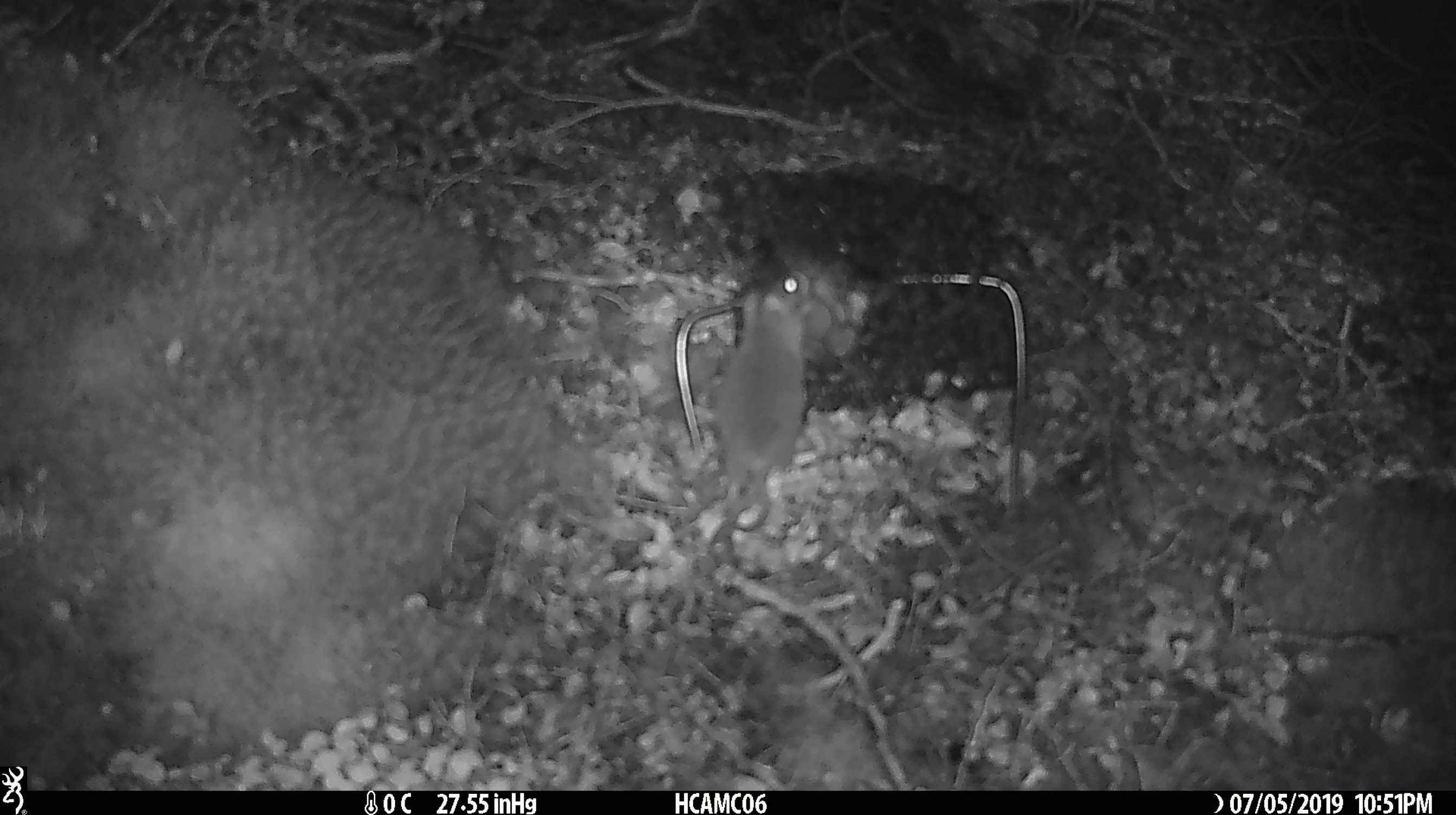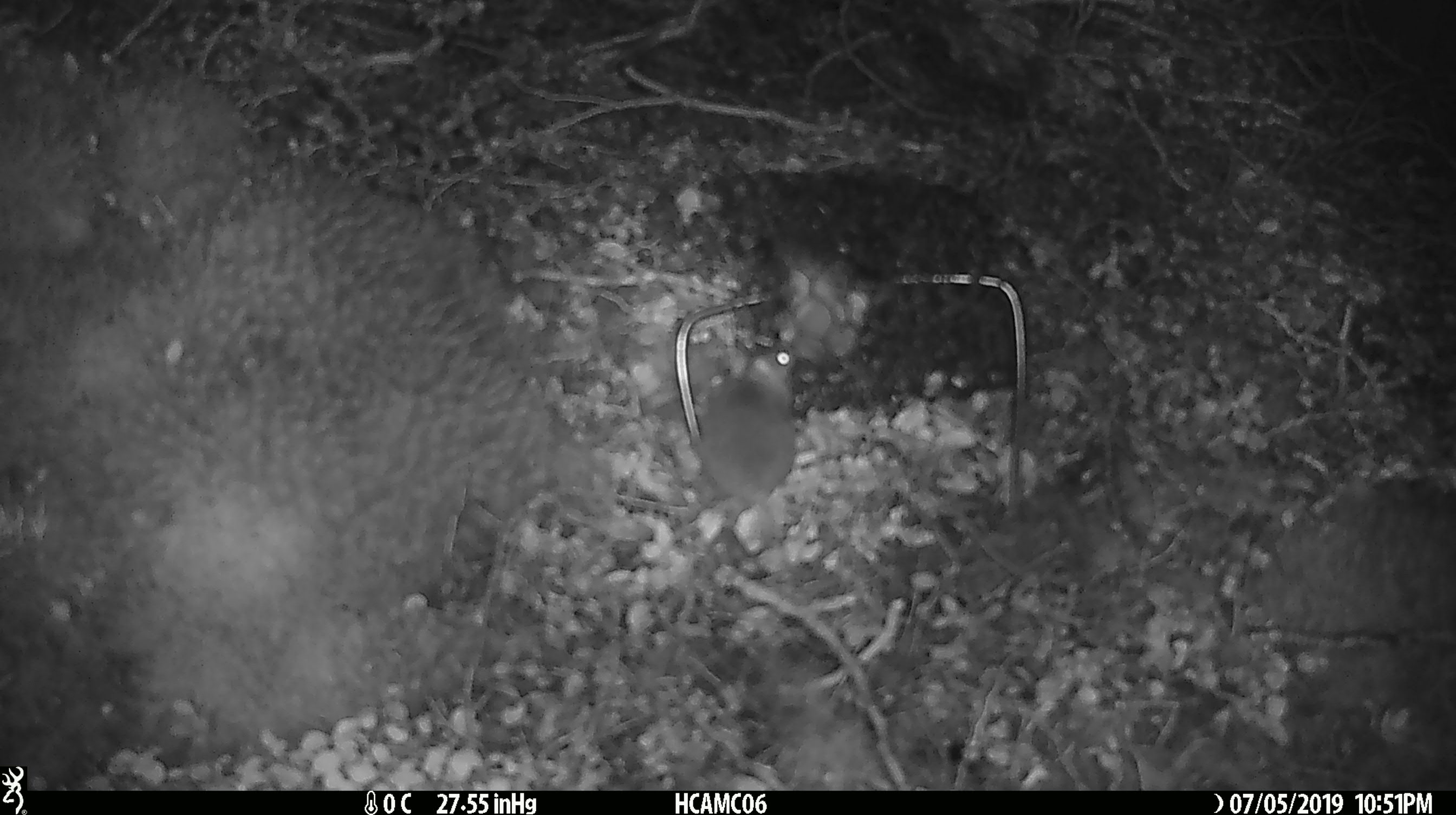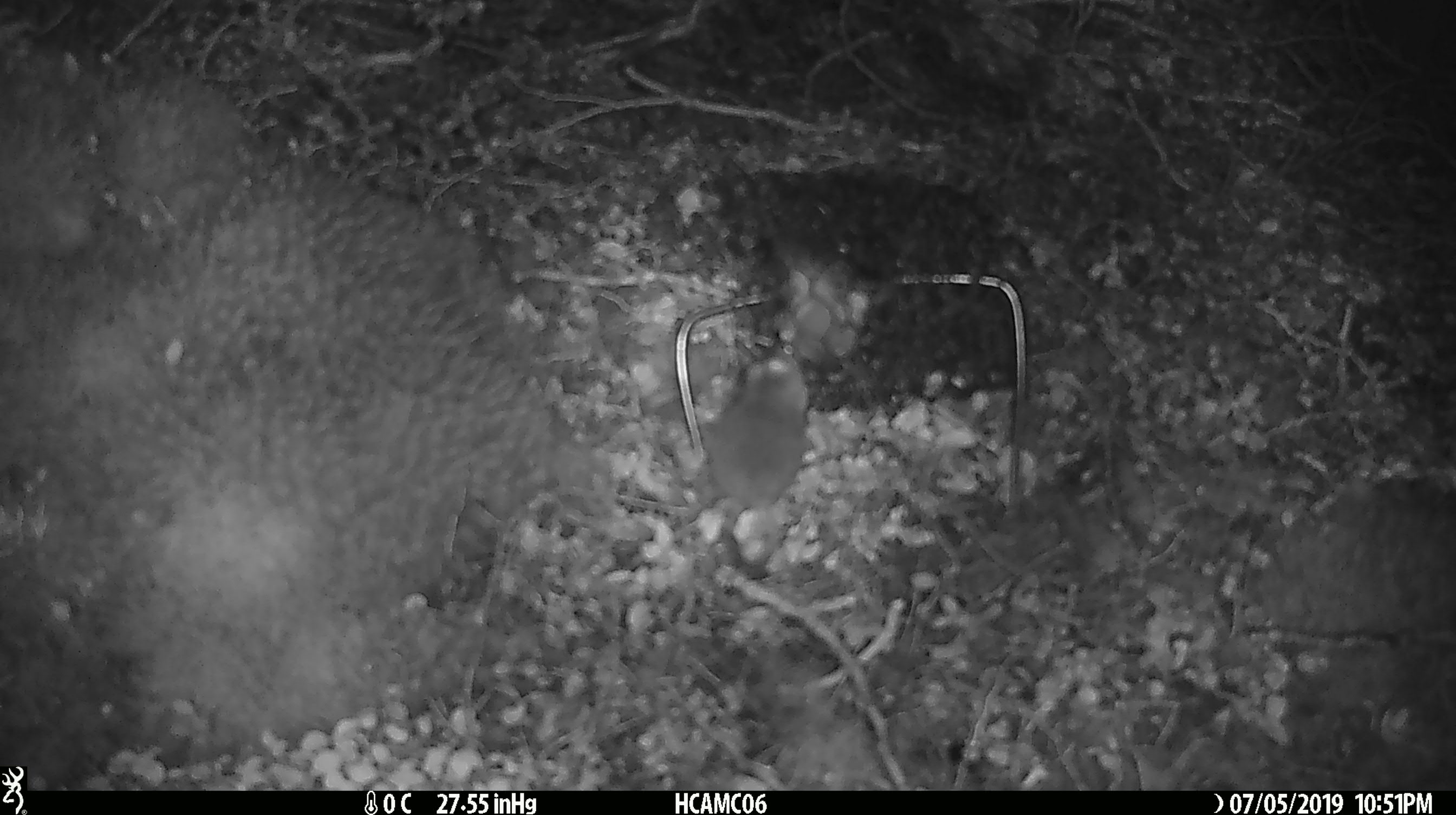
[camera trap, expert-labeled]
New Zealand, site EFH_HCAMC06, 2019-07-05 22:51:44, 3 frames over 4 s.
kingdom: Animalia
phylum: Chordata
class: Mammalia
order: Rodentia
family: Muridae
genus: Mus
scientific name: Mus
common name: mouse